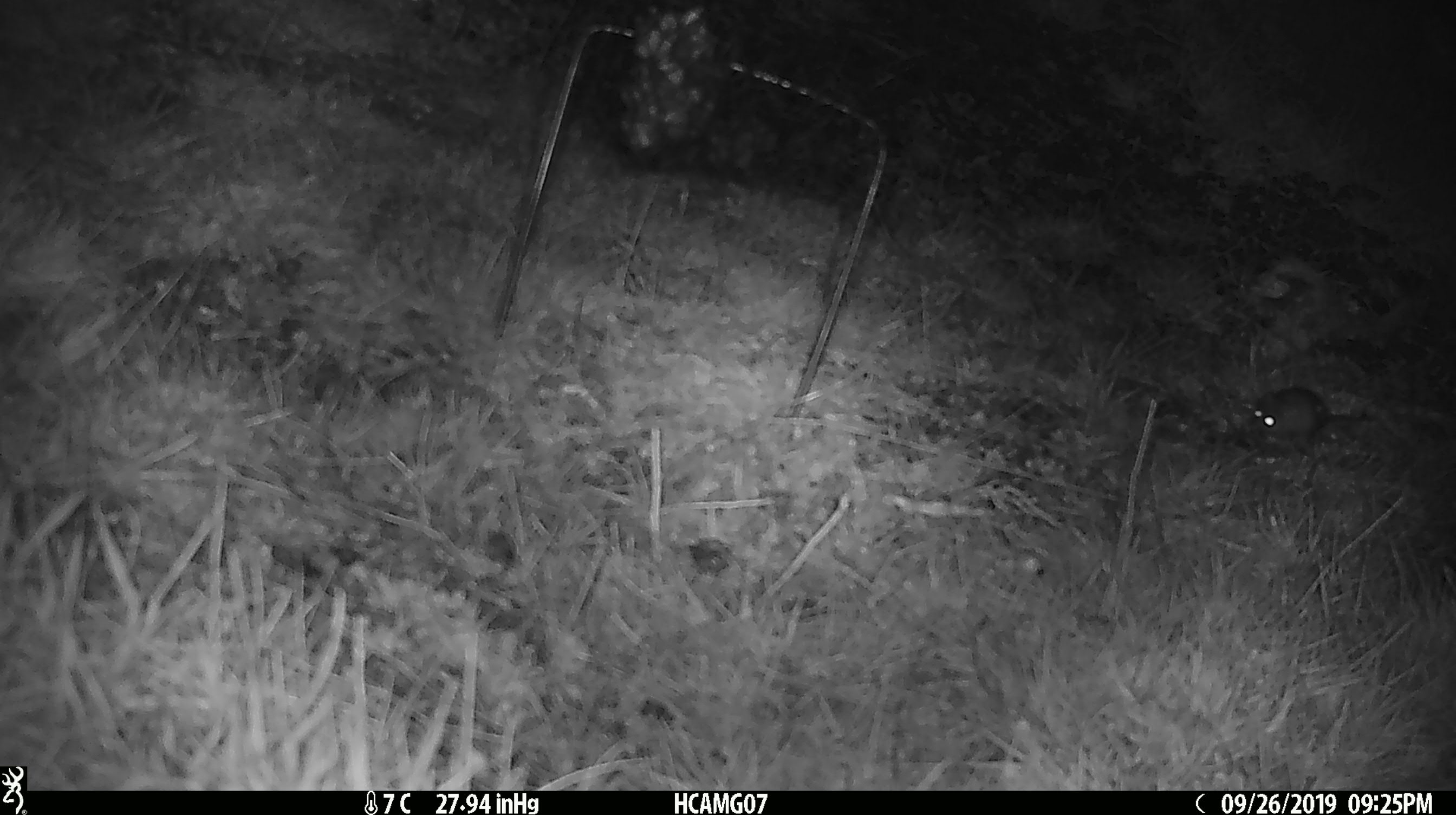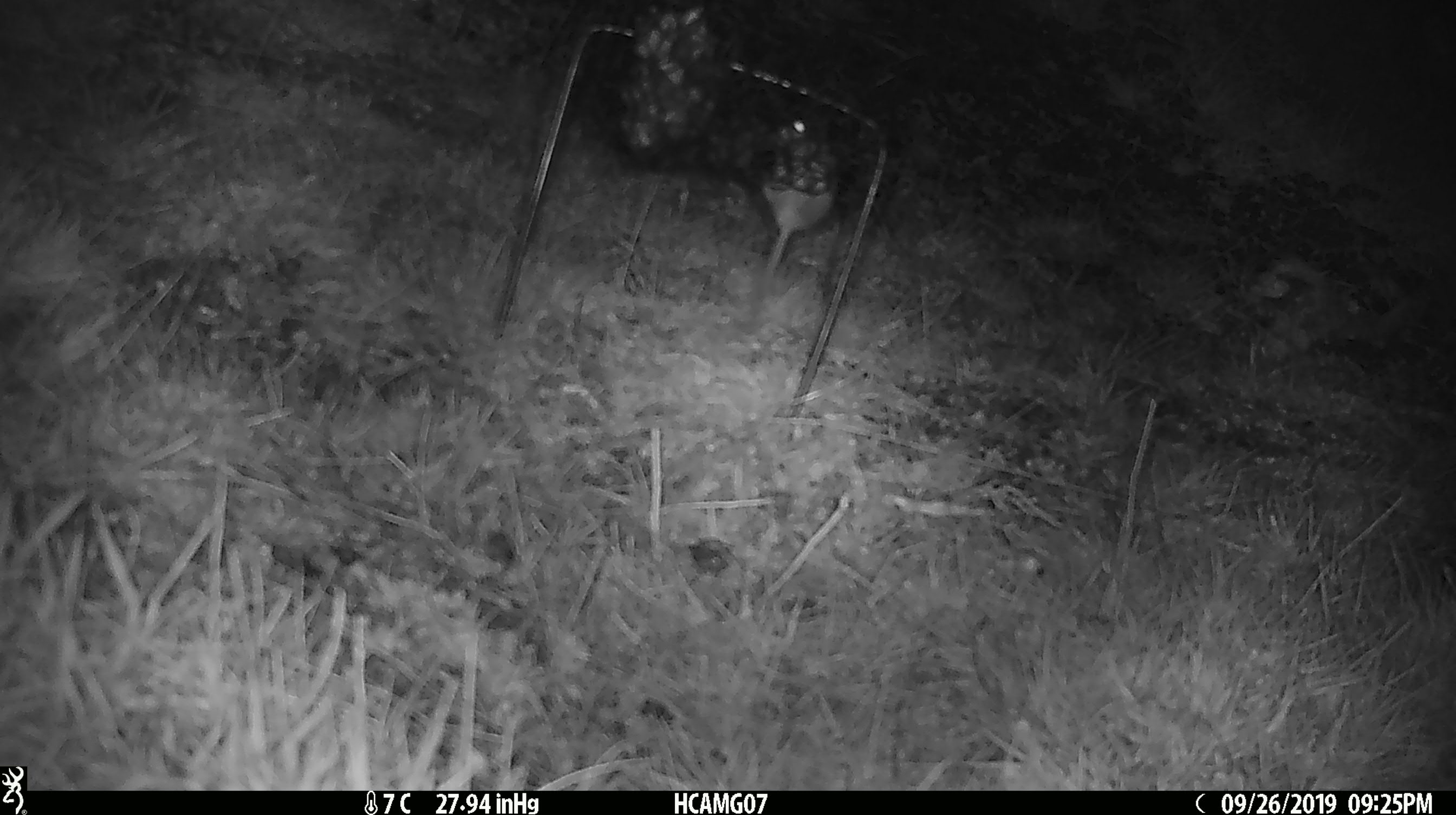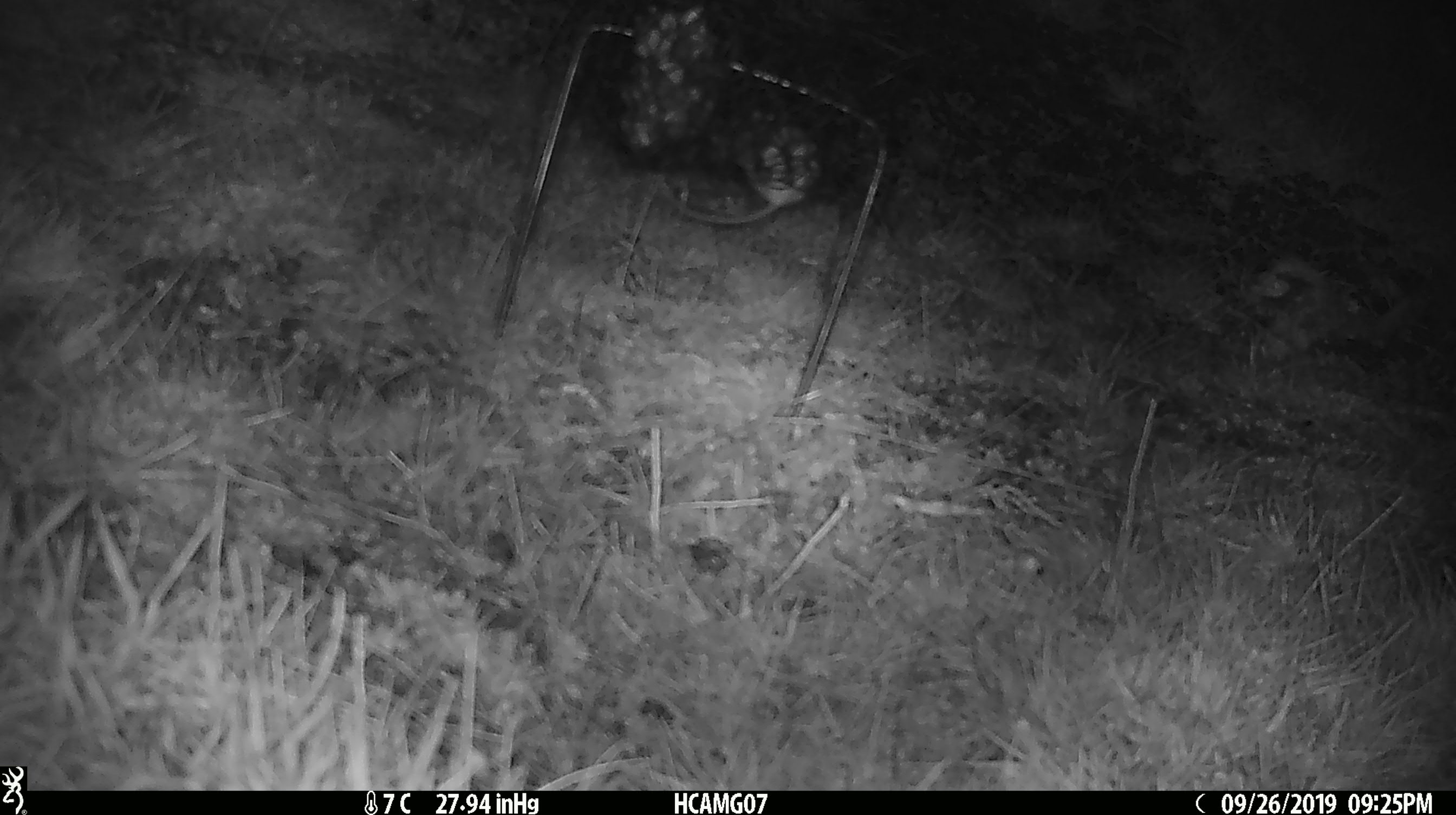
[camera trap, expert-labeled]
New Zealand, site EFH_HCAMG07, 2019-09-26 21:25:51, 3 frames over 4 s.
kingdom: Animalia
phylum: Chordata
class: Mammalia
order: Rodentia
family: Muridae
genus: Mus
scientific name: Mus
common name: mouse